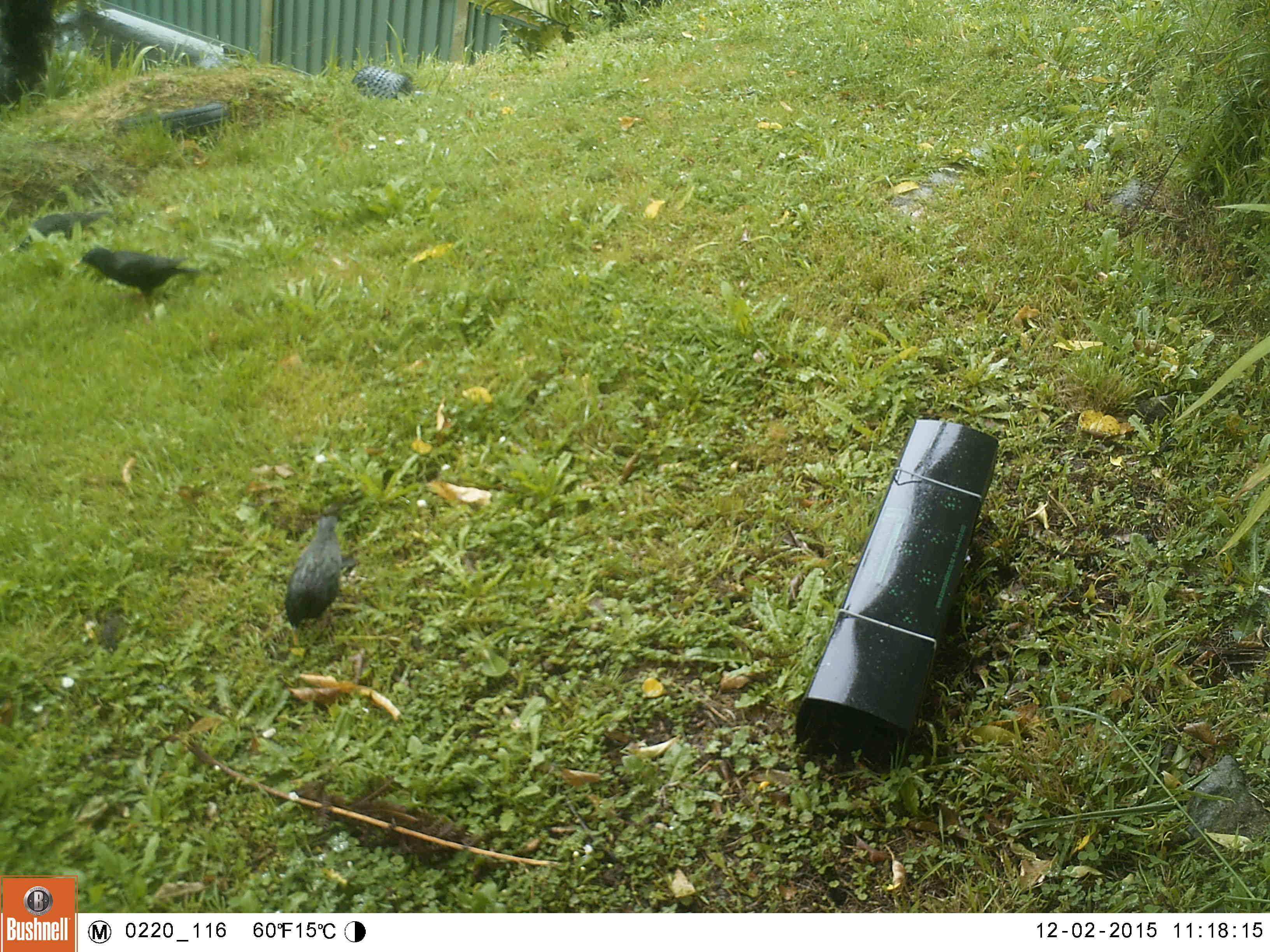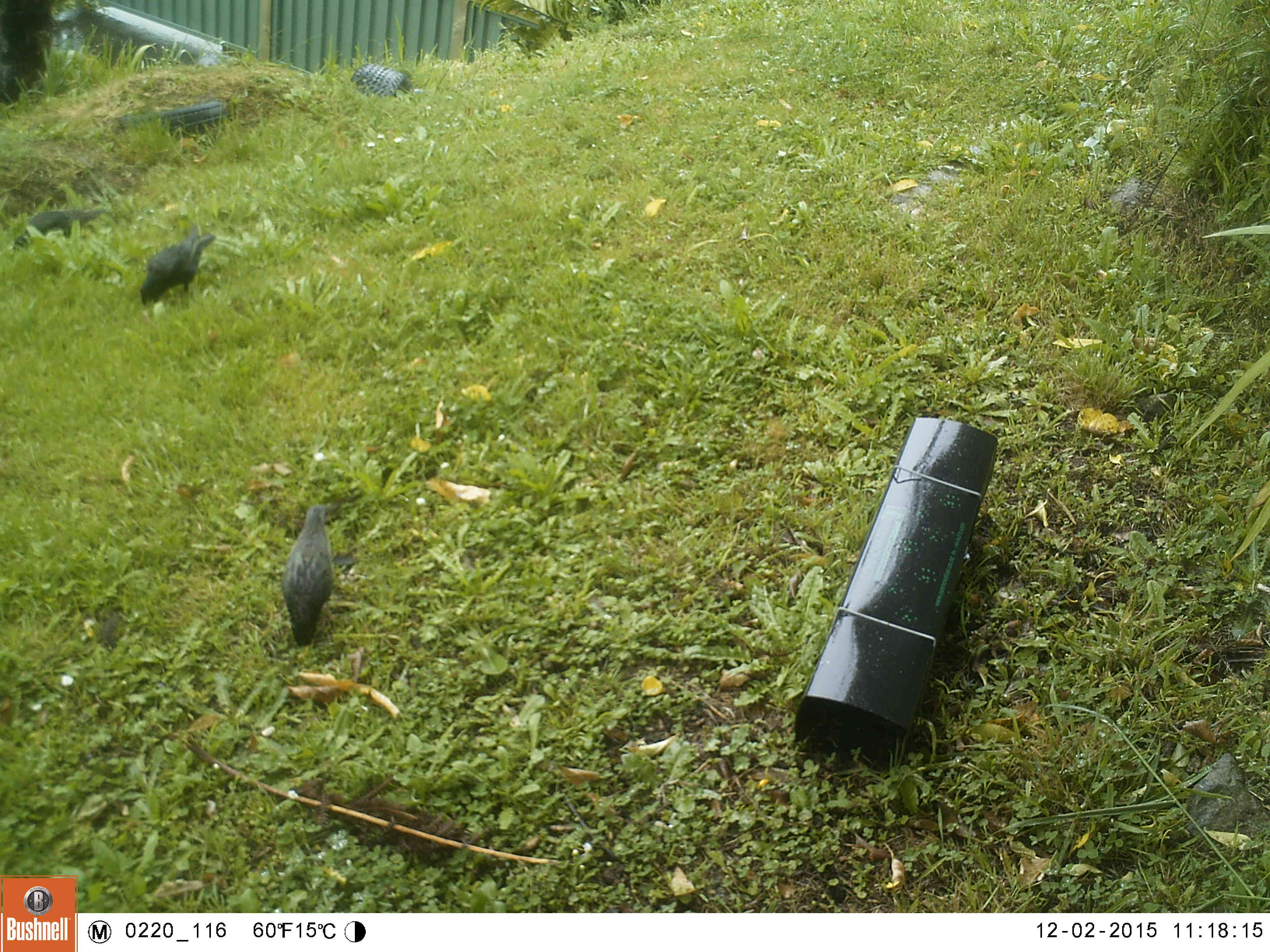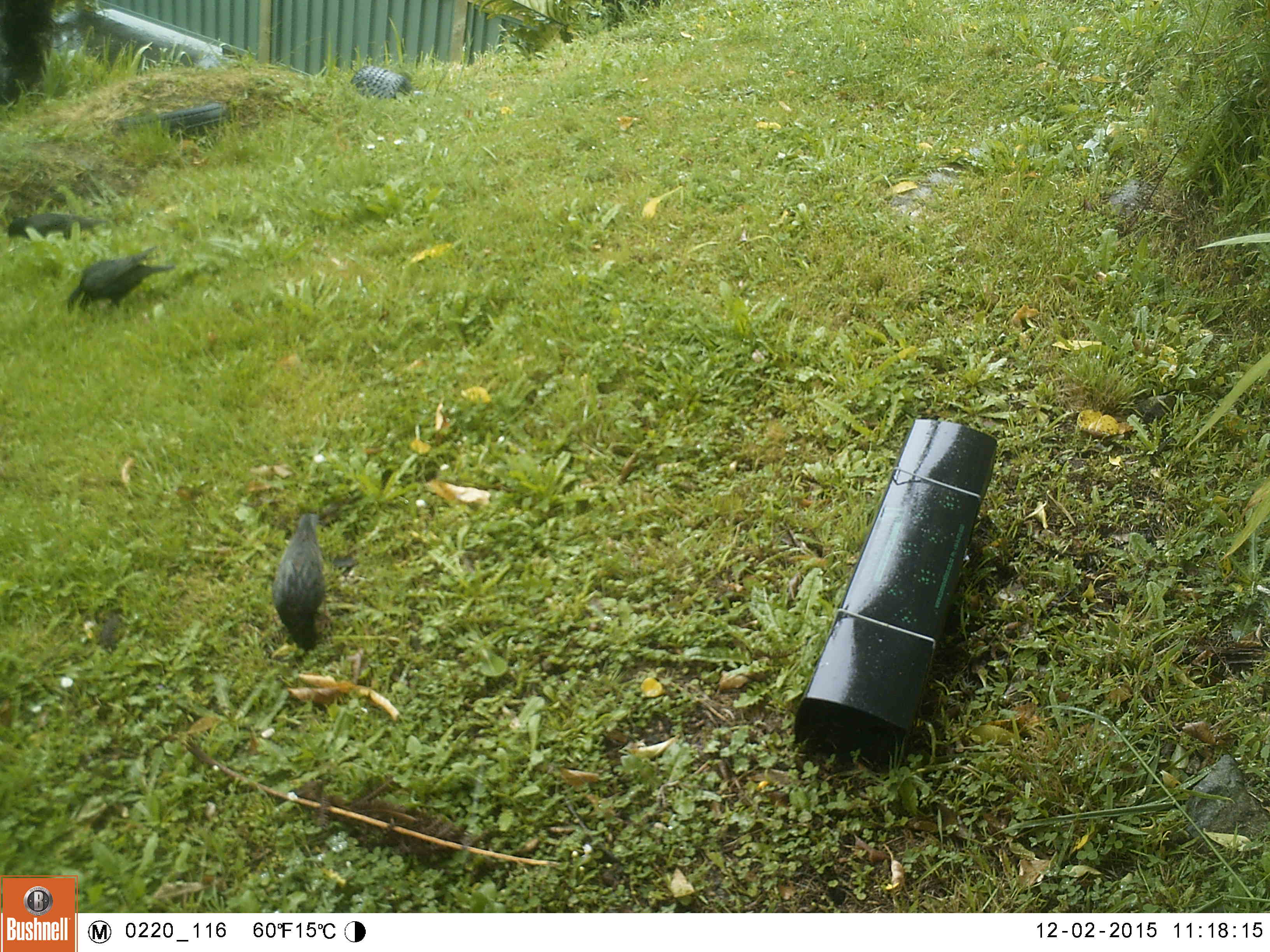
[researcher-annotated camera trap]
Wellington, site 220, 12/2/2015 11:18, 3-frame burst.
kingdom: Animalia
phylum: Chordata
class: Aves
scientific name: Aves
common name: bird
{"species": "bird (Aves)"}